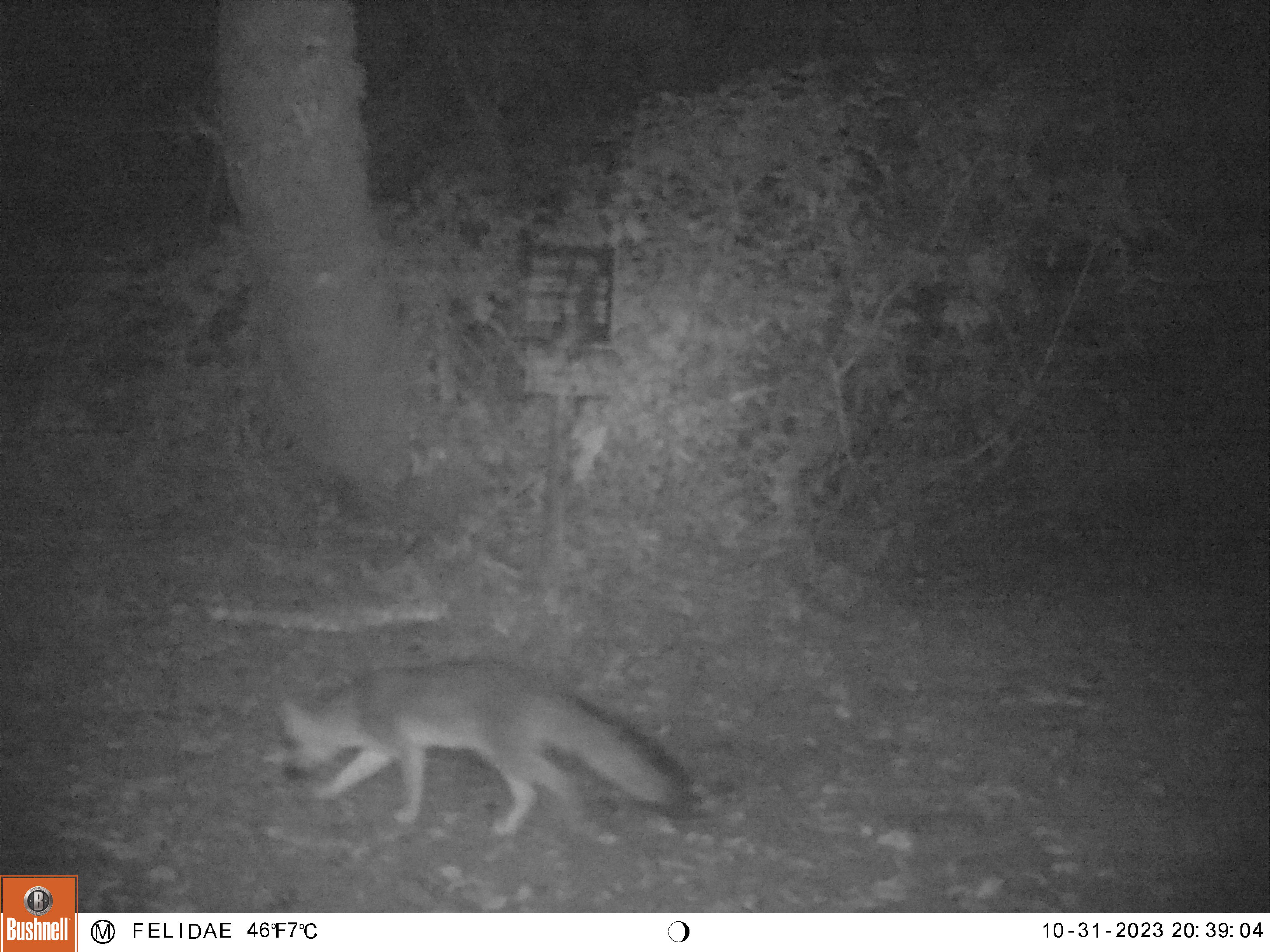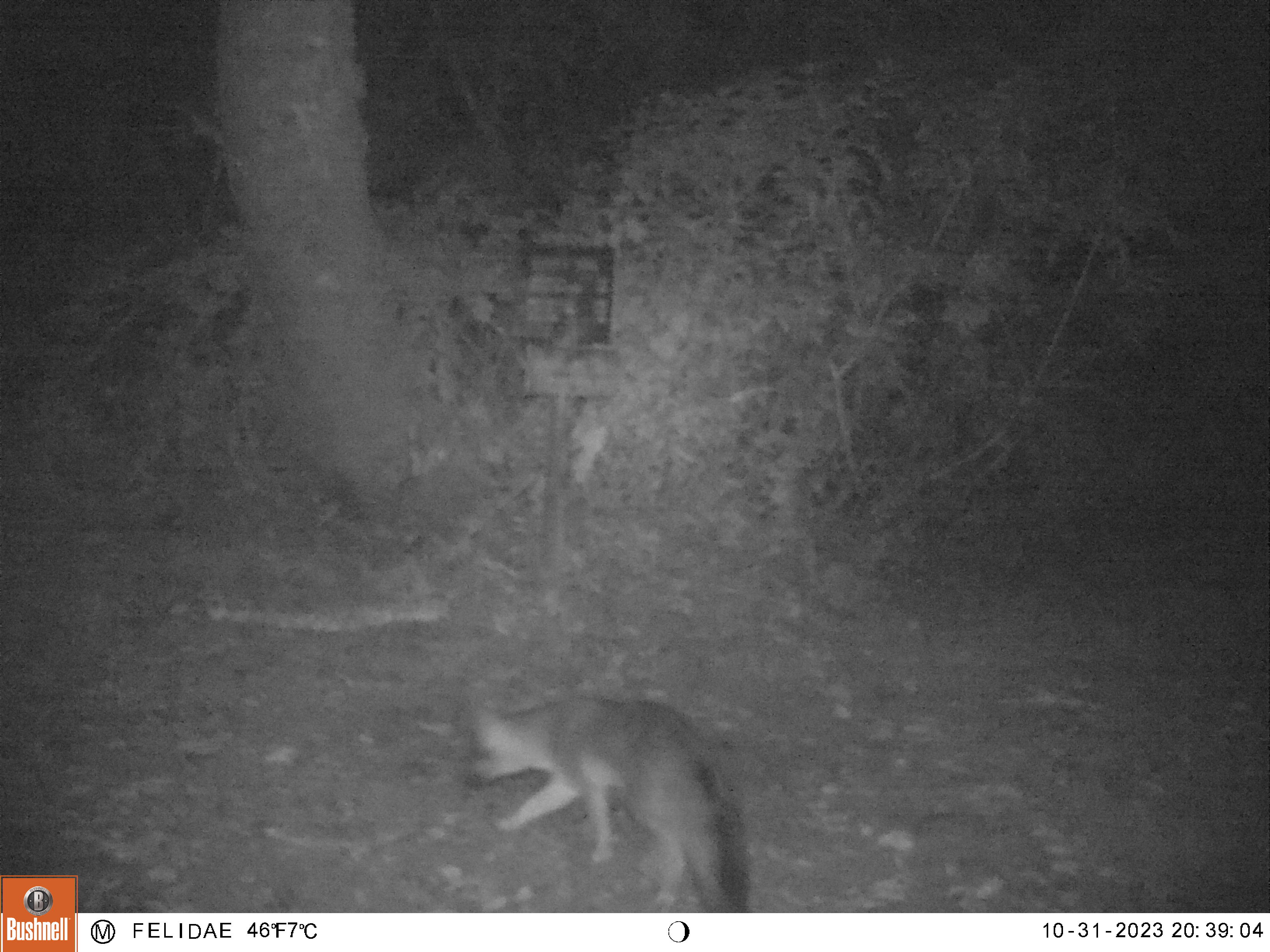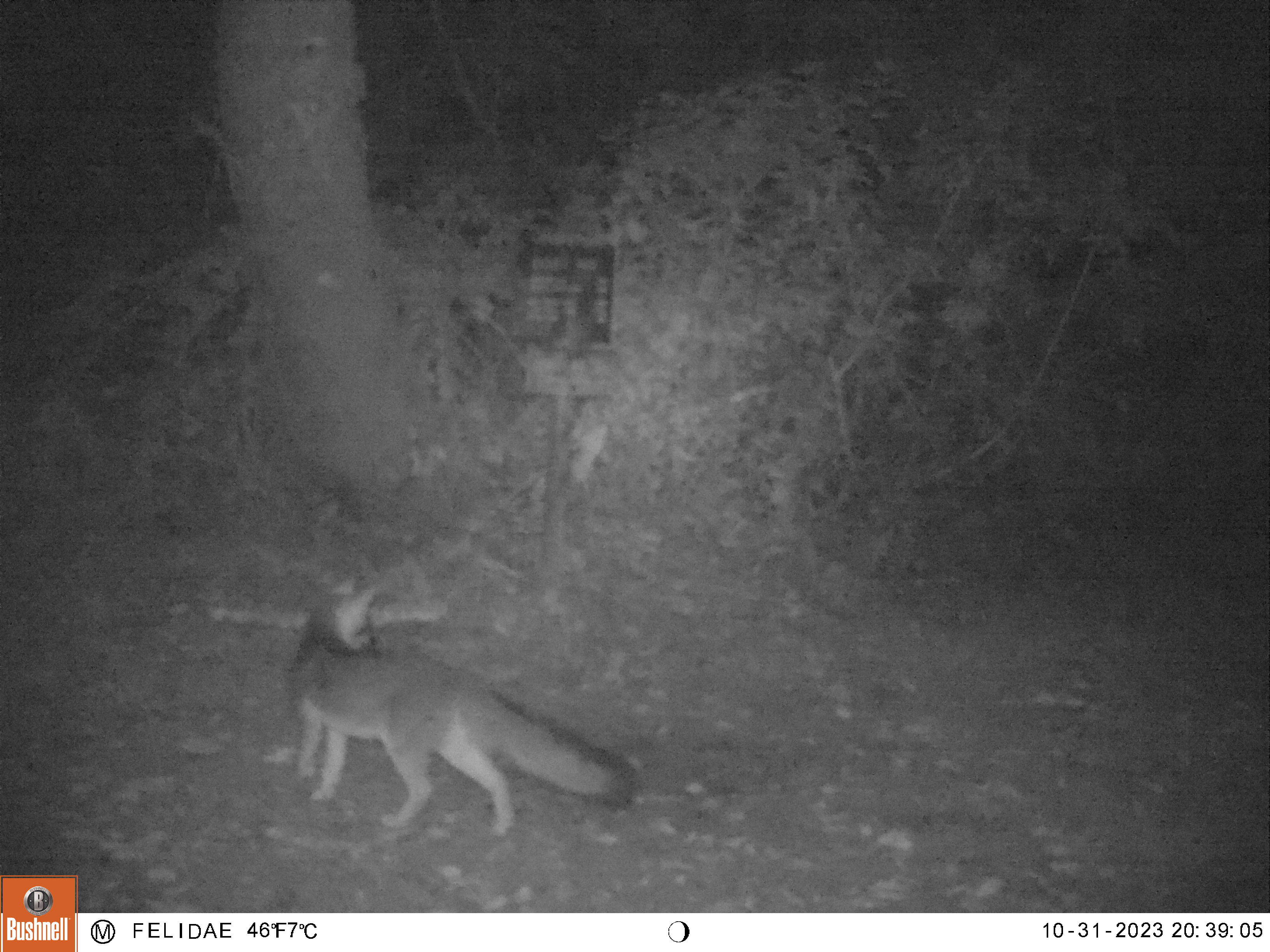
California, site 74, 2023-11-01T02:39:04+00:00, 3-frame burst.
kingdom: Animalia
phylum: Chordata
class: Mammalia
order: Carnivora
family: Canidae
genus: Urocyon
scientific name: Urocyon cinereoargenteus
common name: gray fox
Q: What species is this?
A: Gray fox (Urocyon cinereoargenteus).